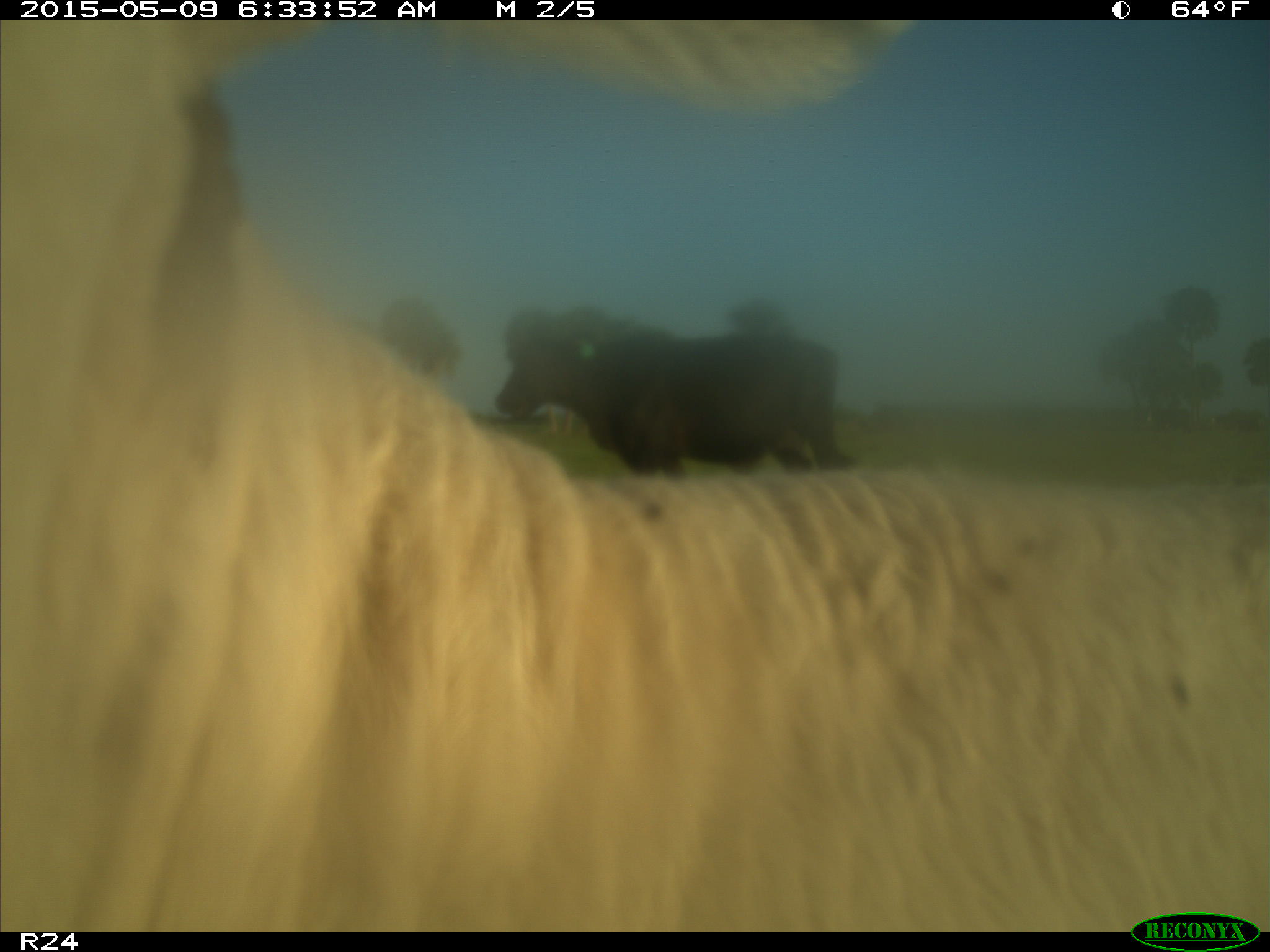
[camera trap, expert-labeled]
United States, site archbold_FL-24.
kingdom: Animalia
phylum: Chordata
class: Mammalia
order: Artiodactyla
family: Bovidae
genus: Bos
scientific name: Bos taurus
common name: domestic cow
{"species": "Bos taurus (domestic cow)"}